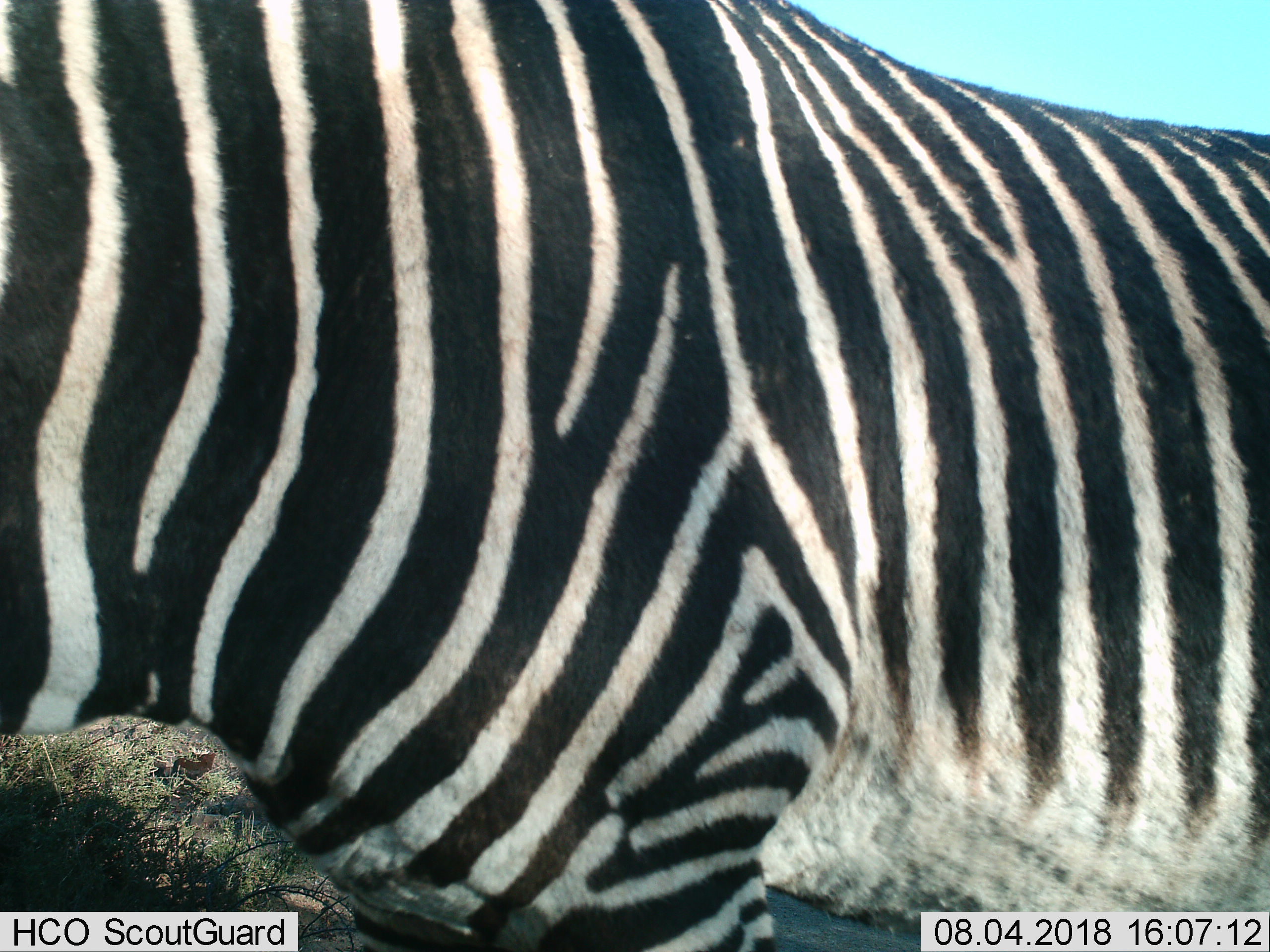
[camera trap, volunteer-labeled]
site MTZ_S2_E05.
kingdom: Animalia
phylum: Chordata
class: Mammalia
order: Perissodactyla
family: Equidae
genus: Equus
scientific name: Equus zebra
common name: mountain zebra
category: zebramountain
Zebramountain (mountain zebra) (Equus zebra), count 1. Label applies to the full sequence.